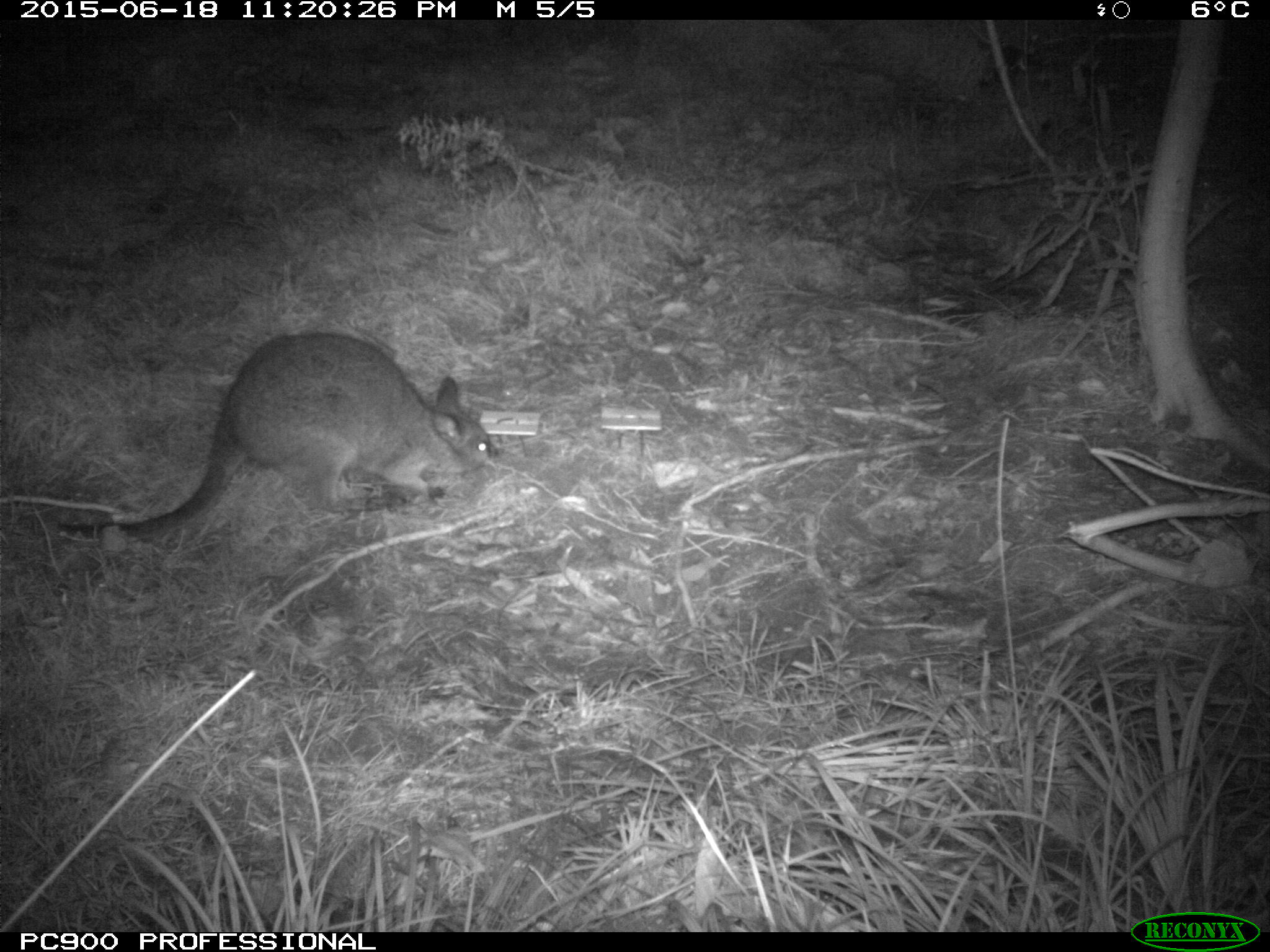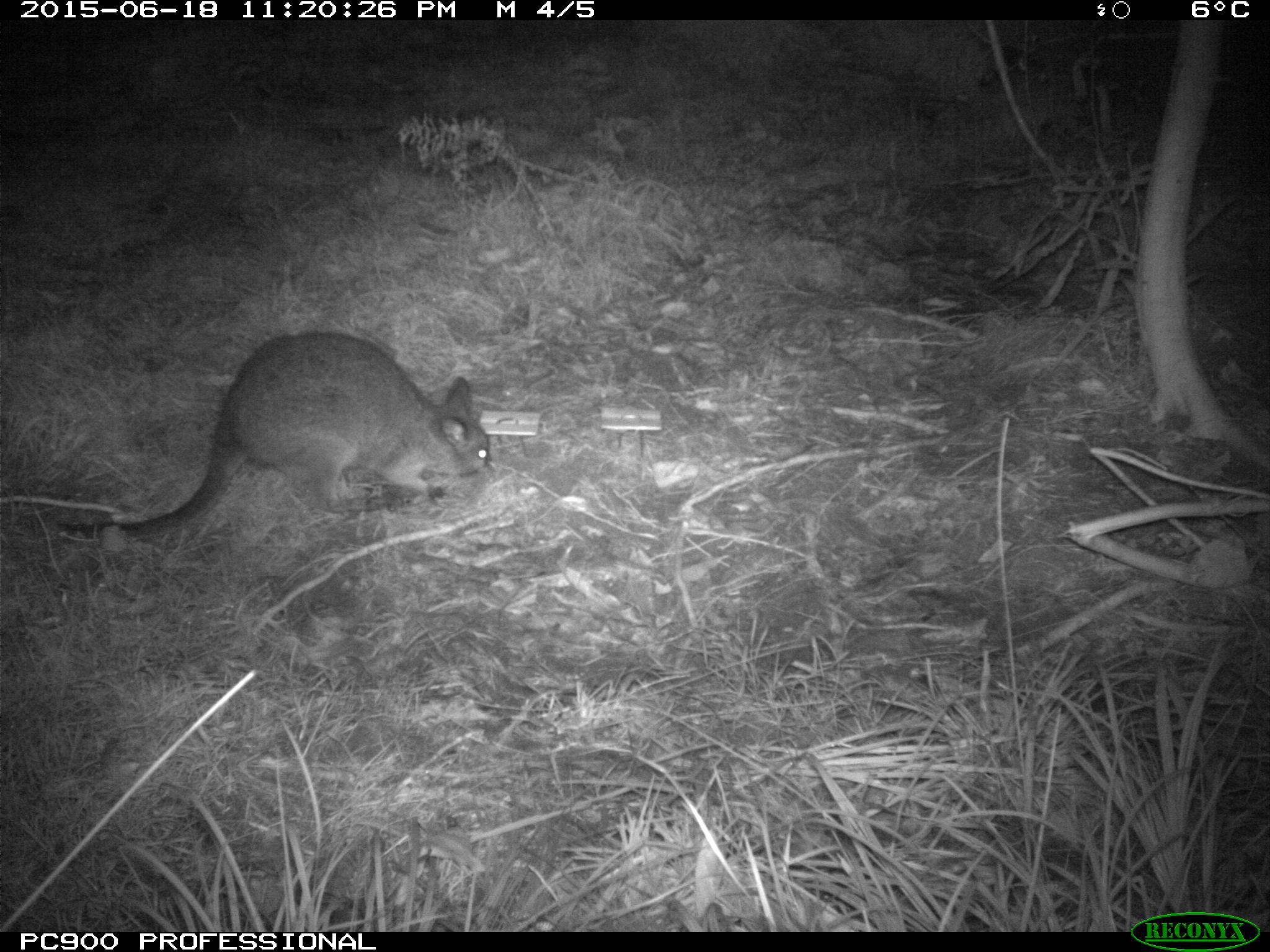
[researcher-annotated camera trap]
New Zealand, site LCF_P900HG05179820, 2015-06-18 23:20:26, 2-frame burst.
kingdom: Animalia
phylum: Chordata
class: Mammalia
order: Diprotodontia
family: Macropodidae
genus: Notamacropus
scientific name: Notamacropus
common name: wallaby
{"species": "wallaby (Notamacropus)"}